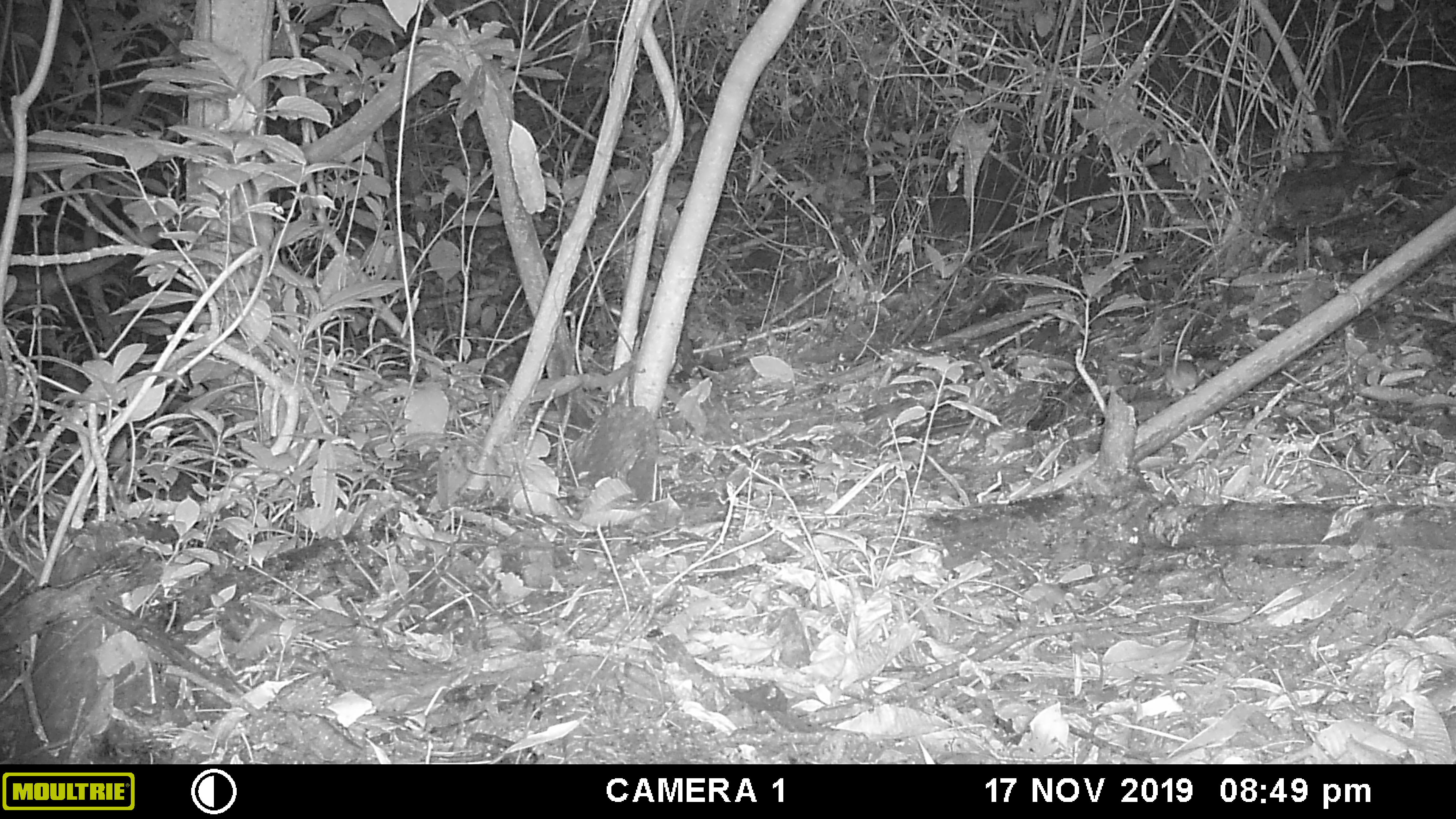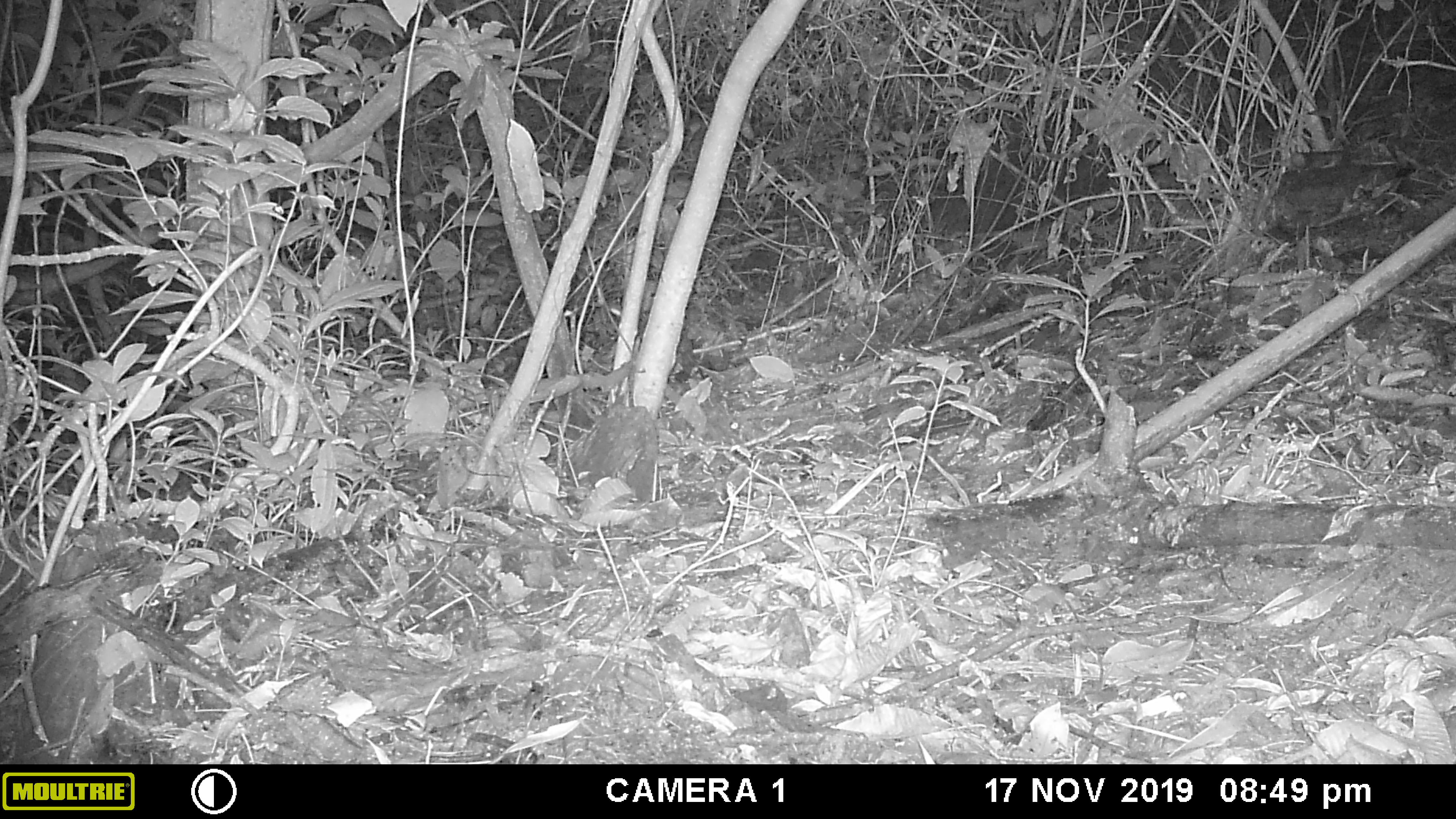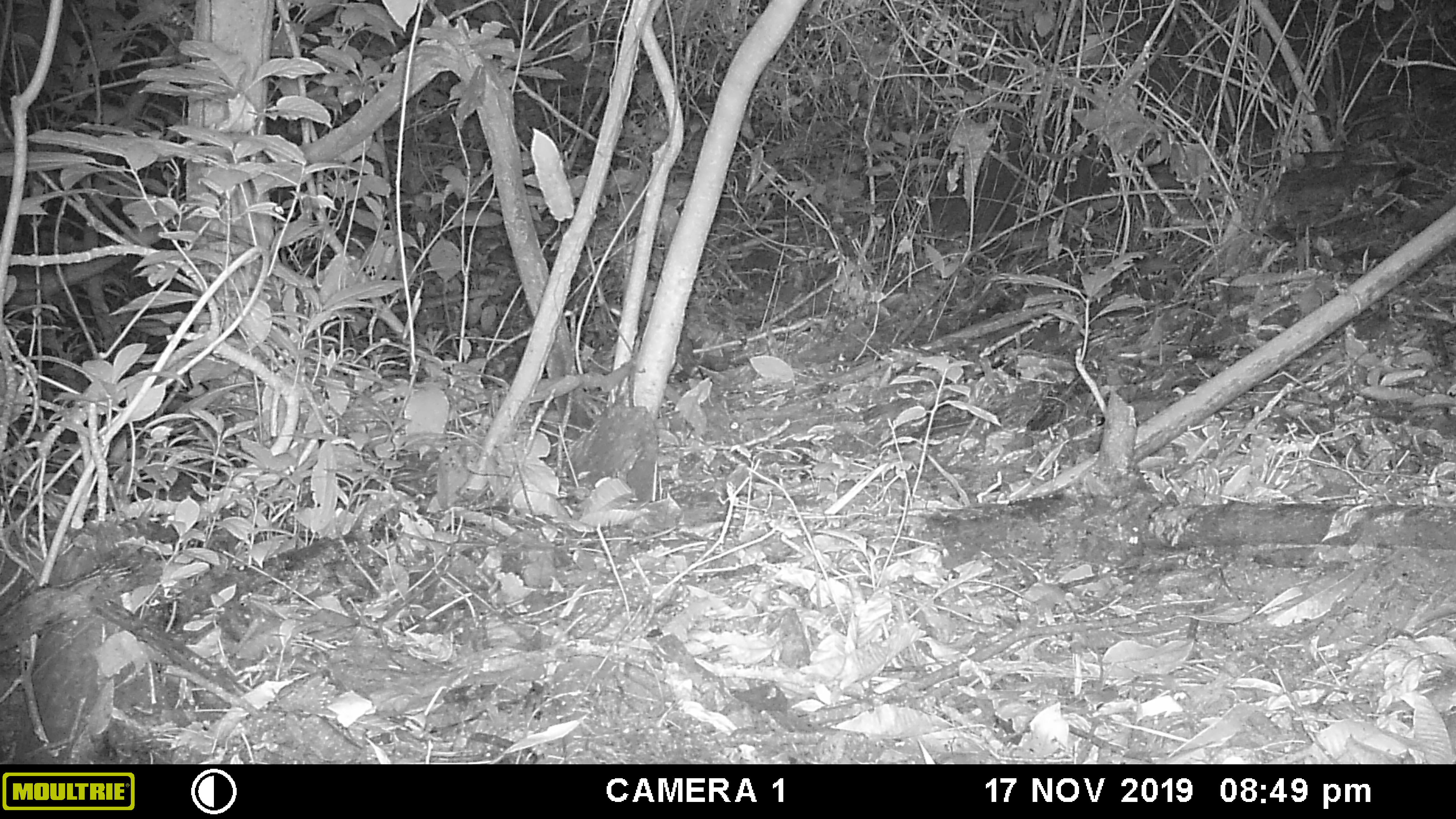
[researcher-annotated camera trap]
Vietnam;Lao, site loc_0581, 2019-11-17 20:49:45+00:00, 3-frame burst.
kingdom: Animalia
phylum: Chordata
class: Mammalia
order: Rodentia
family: Muridae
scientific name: Muridae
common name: old-world mice and rats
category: unidentified murid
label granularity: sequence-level